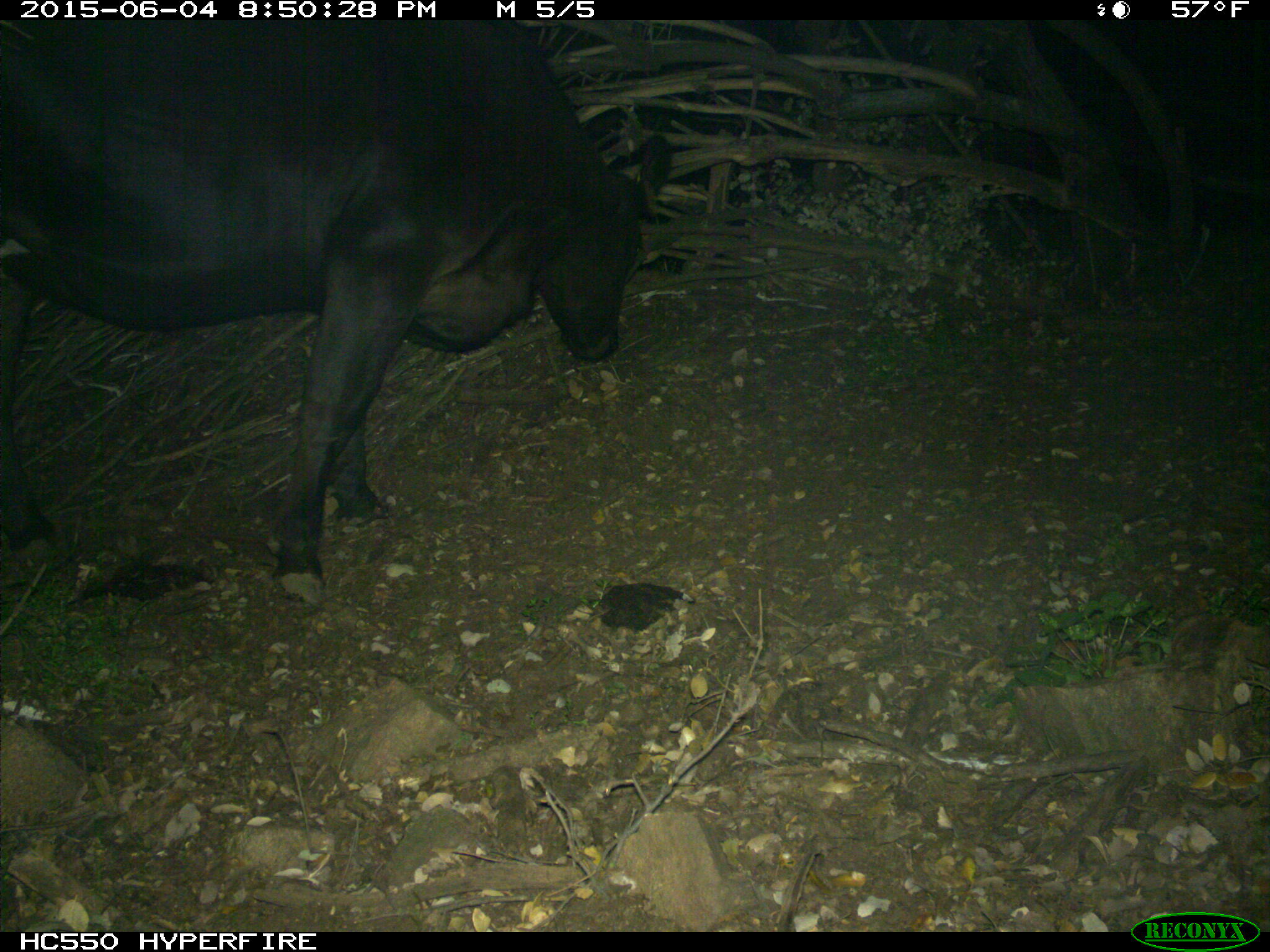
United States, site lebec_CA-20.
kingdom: Animalia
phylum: Chordata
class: Mammalia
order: Artiodactyla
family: Bovidae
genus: Bos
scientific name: Bos taurus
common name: domestic cow